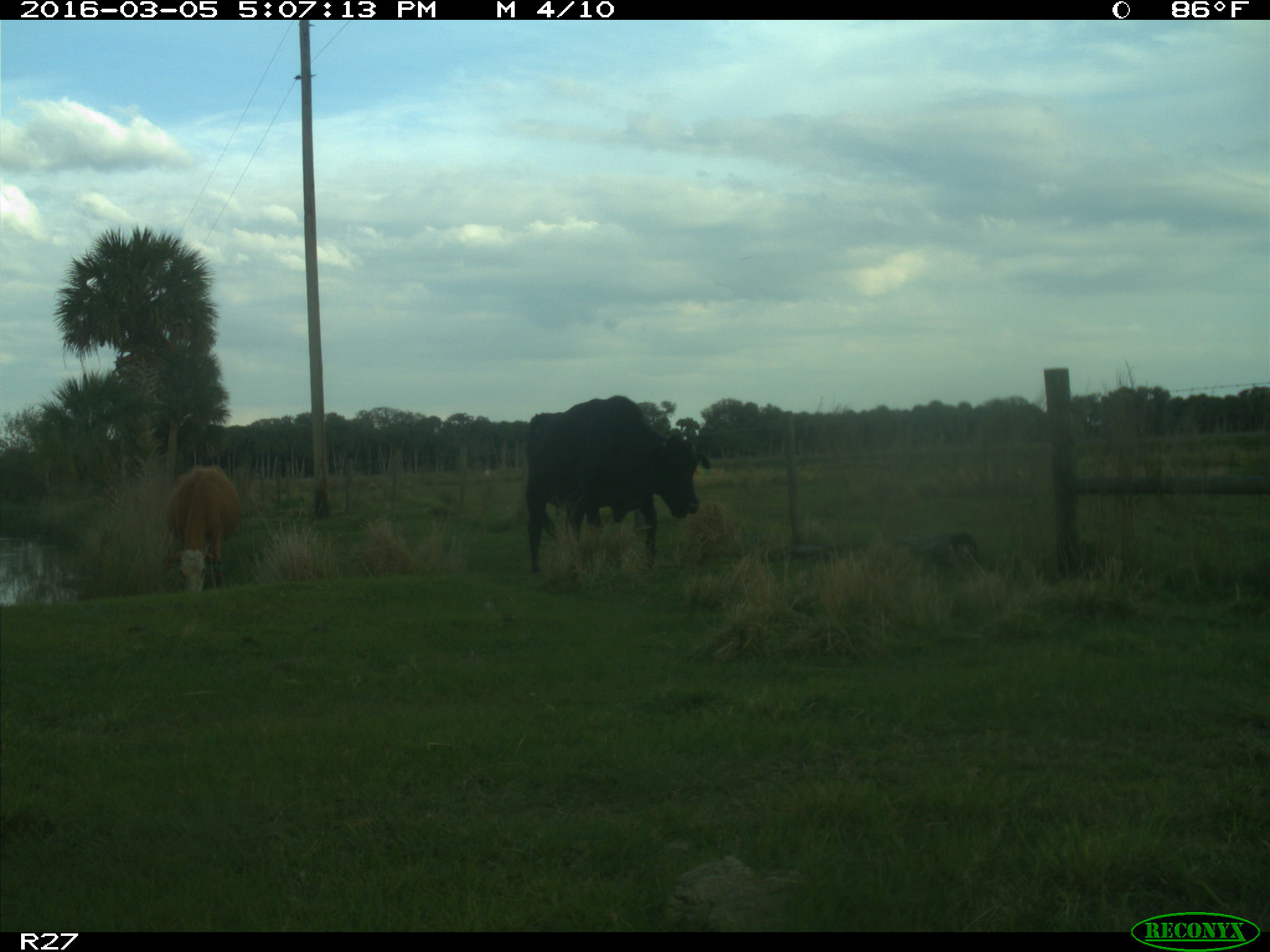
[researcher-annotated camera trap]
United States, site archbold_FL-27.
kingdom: Animalia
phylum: Chordata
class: Mammalia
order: Artiodactyla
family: Bovidae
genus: Bos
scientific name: Bos taurus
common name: domestic cow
Bos taurus (domestic cow).